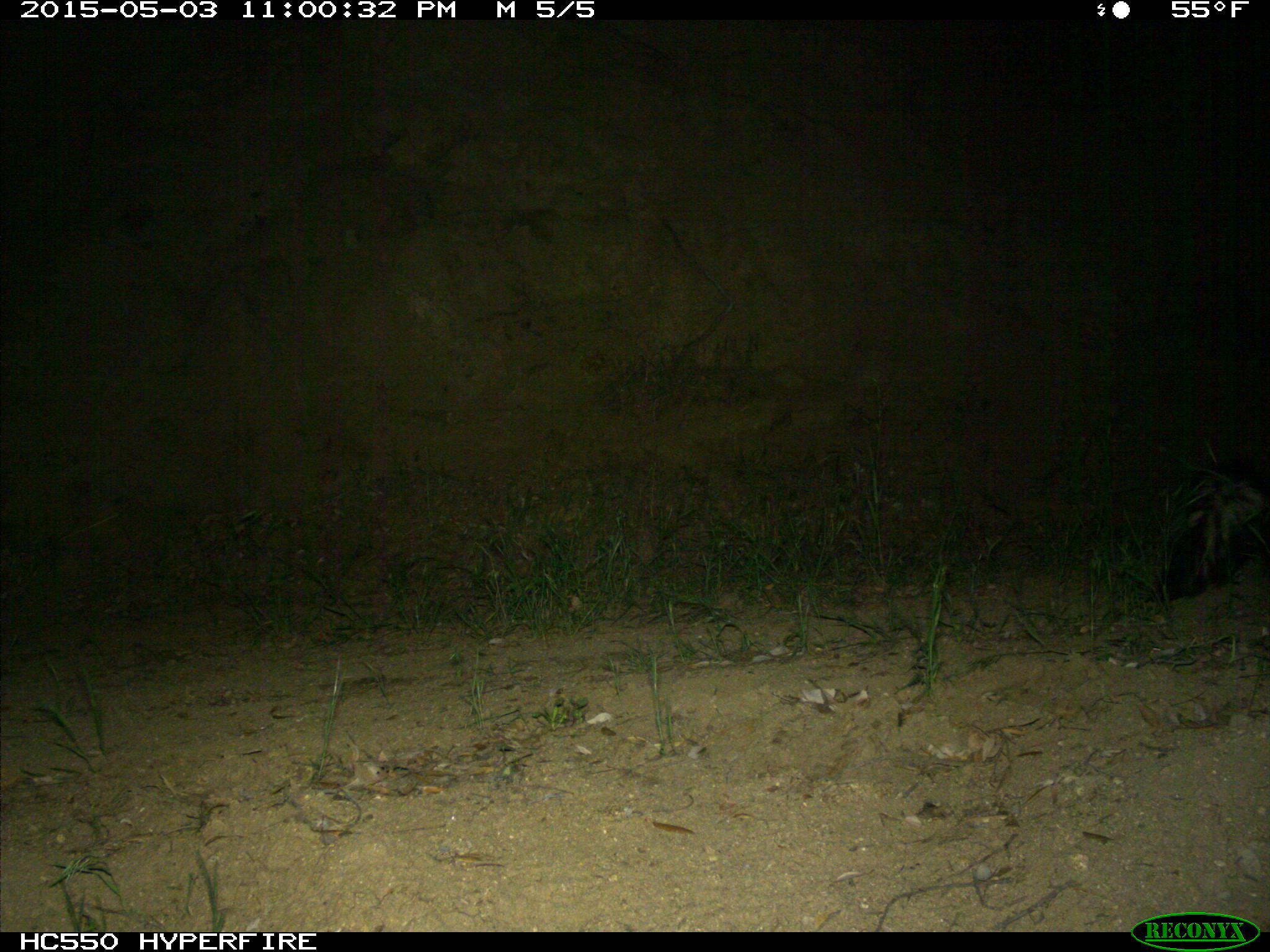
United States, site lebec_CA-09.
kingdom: Animalia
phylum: Chordata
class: Mammalia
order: Carnivora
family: Mephitidae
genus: Mephitis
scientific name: Mephitis mephitis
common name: striped skunk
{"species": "Mephitis mephitis (striped skunk)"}